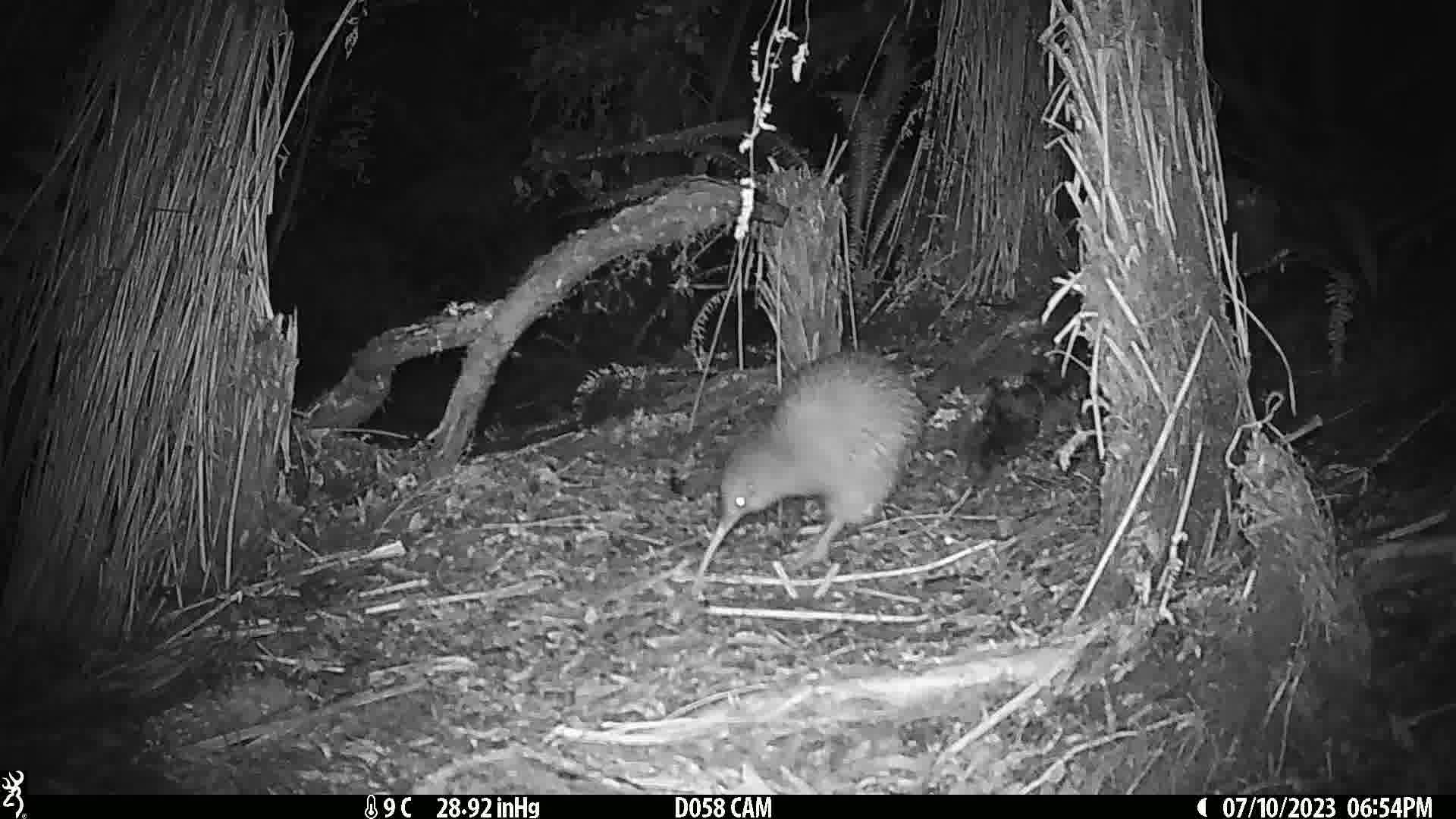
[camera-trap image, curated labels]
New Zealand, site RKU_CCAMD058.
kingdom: Animalia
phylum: Chordata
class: Aves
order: Apterygiformes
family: Apterygidae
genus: Apteryx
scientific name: Apteryx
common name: kiwi